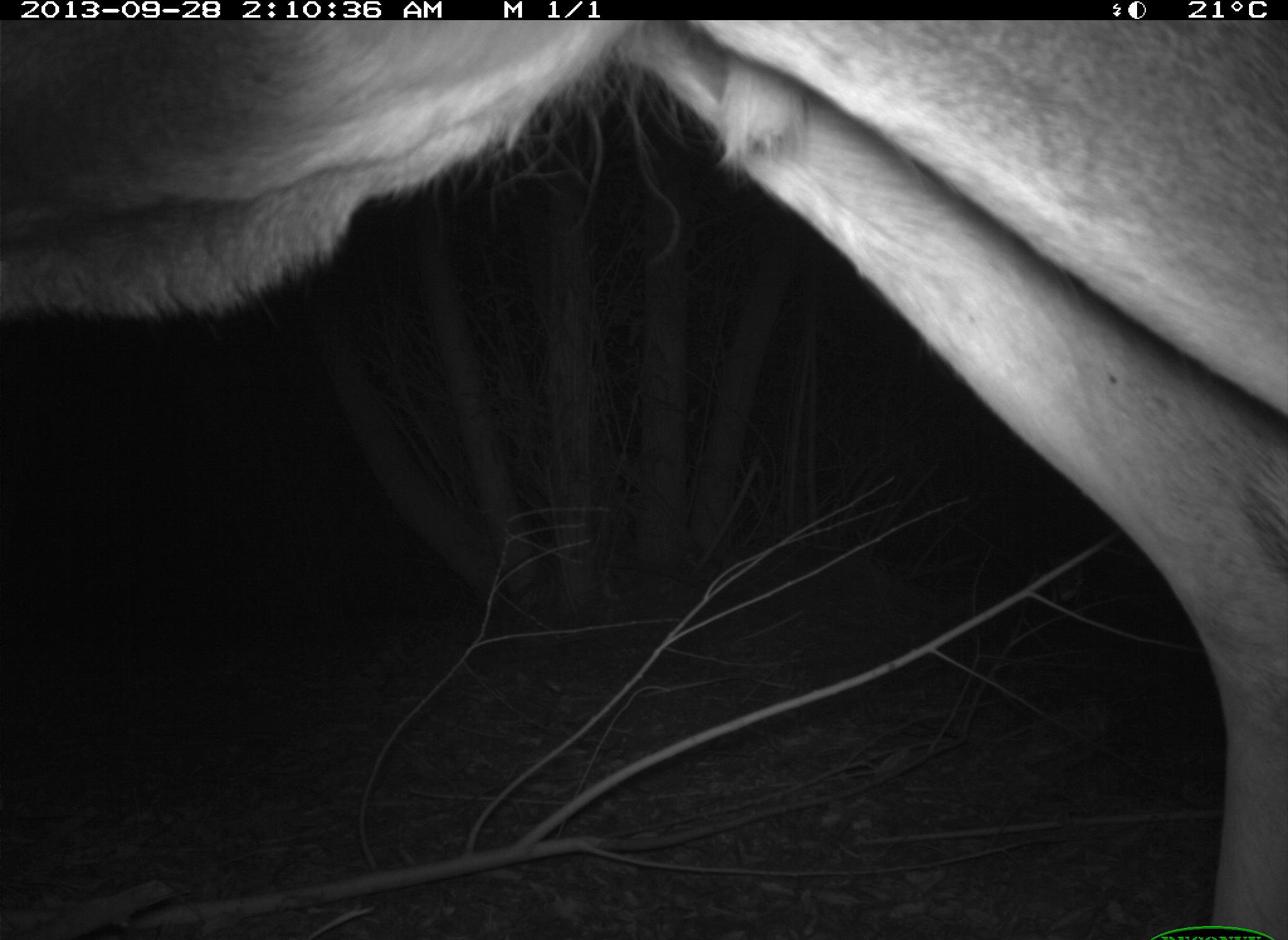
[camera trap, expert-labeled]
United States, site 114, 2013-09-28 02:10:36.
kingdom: Animalia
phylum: Chordata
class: Mammalia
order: Artiodactyla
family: Cervidae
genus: Odocoileus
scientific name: Odocoileus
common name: deer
Deer (Odocoileus).